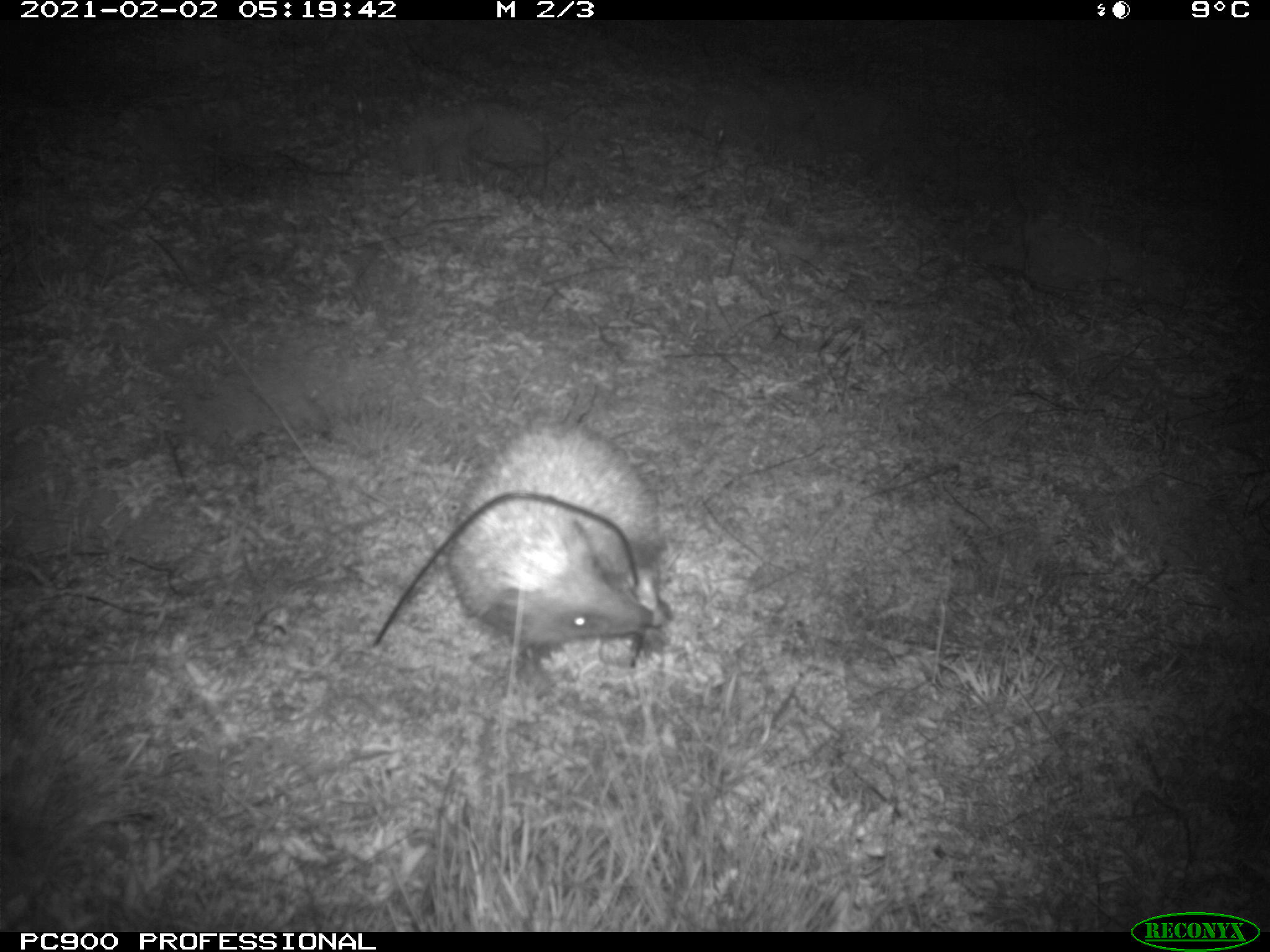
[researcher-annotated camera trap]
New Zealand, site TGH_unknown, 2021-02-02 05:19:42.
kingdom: Animalia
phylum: Chordata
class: Mammalia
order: Eulipotyphla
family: Erinaceidae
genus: Erinaceus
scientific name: Erinaceus europaeus europaeus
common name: european hedgehog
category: hedgehog